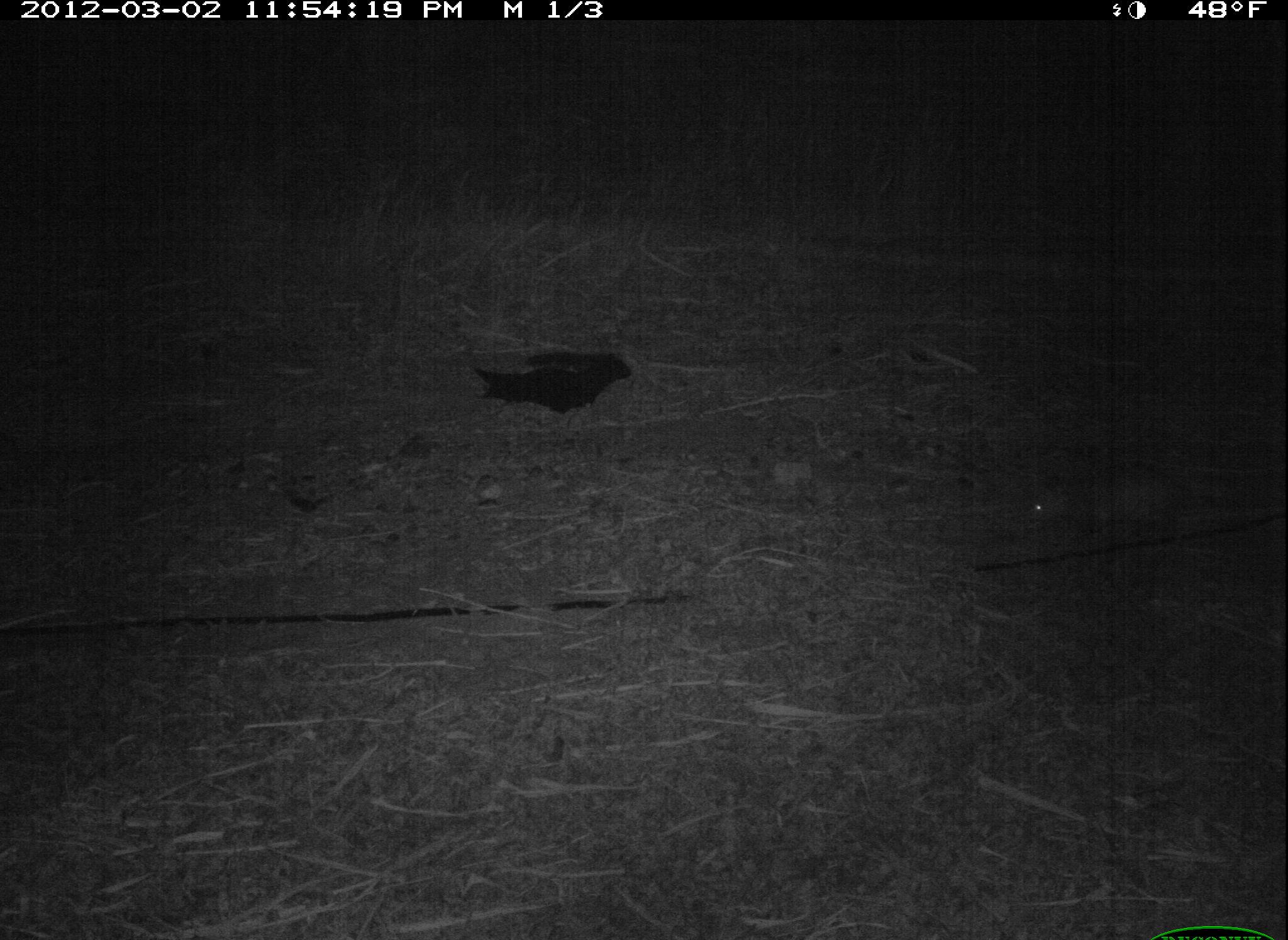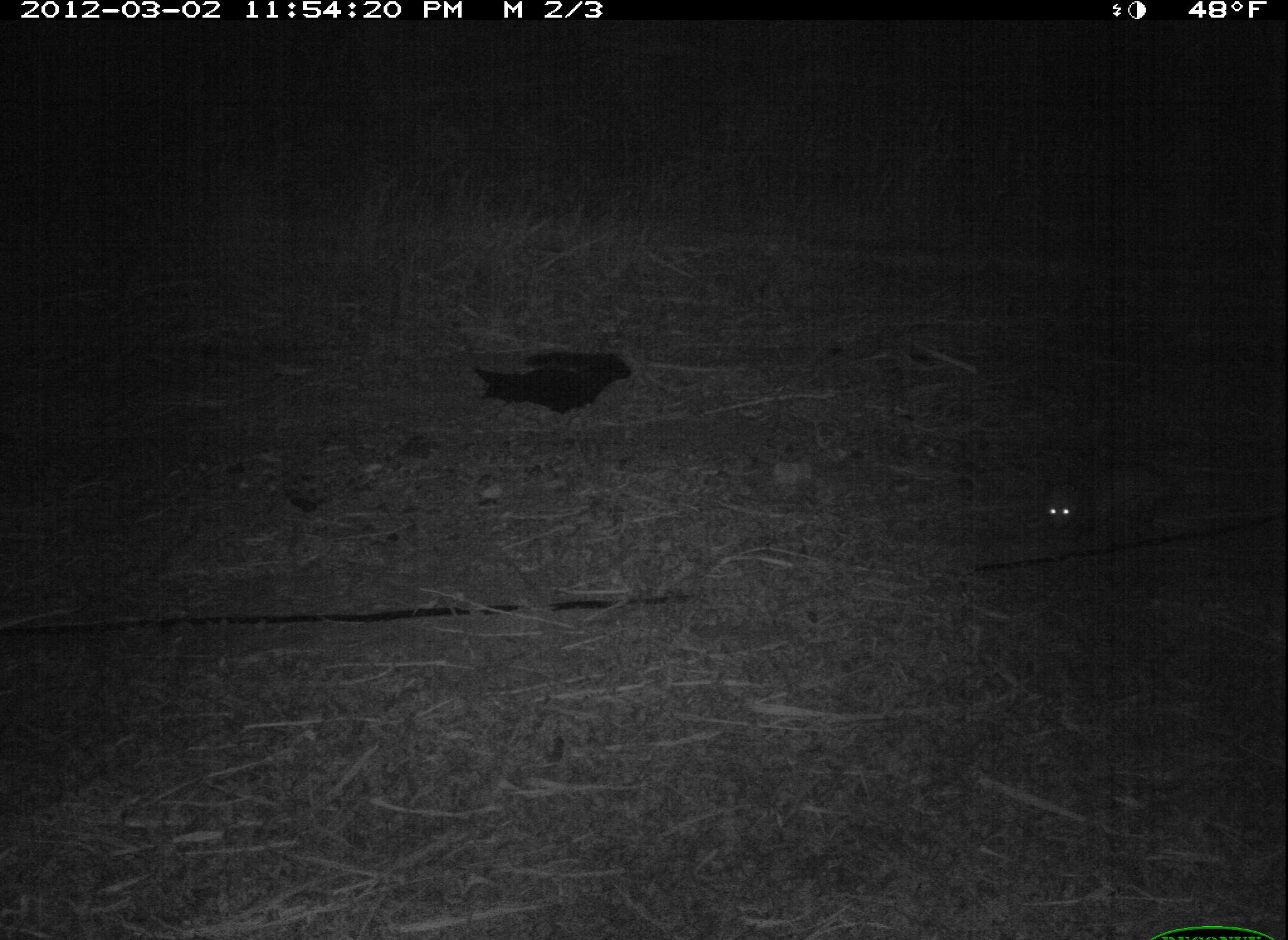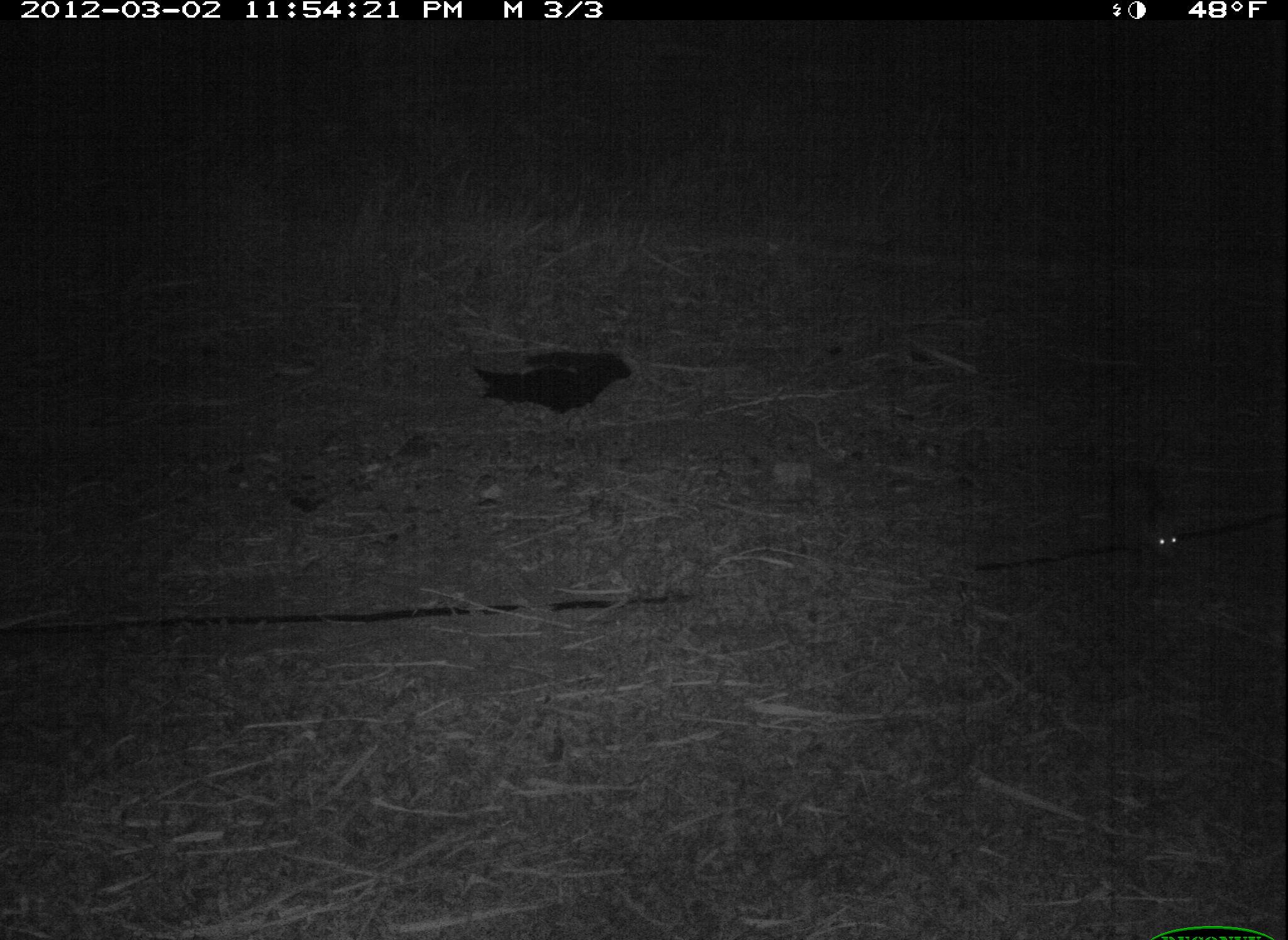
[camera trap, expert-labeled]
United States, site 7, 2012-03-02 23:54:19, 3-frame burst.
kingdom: Animalia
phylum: Chordata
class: Mammalia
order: Didelphimorphia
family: Didelphidae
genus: Didelphis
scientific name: Didelphis virginiana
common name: virginia opossum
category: opossum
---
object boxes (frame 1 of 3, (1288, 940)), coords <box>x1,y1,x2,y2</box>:
opossum: <box>1006,454,1250,560</box>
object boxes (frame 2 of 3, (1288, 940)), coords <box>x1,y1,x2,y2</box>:
opossum: <box>1034,446,1243,552</box>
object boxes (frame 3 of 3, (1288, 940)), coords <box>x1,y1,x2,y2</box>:
opossum: <box>1124,483,1275,606</box>